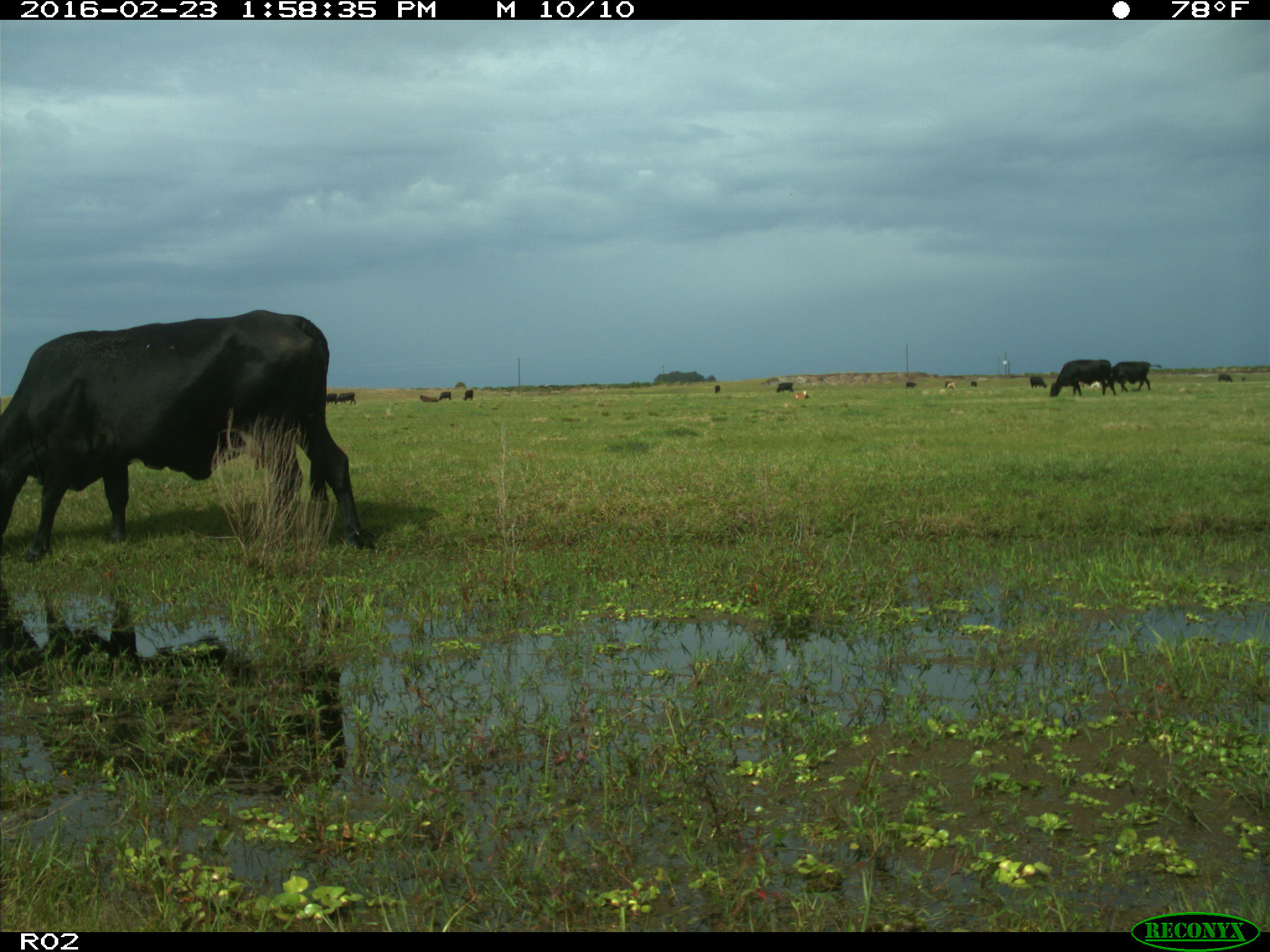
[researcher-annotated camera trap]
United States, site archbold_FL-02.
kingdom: Animalia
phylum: Chordata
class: Mammalia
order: Artiodactyla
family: Bovidae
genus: Bos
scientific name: Bos taurus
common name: domestic cow